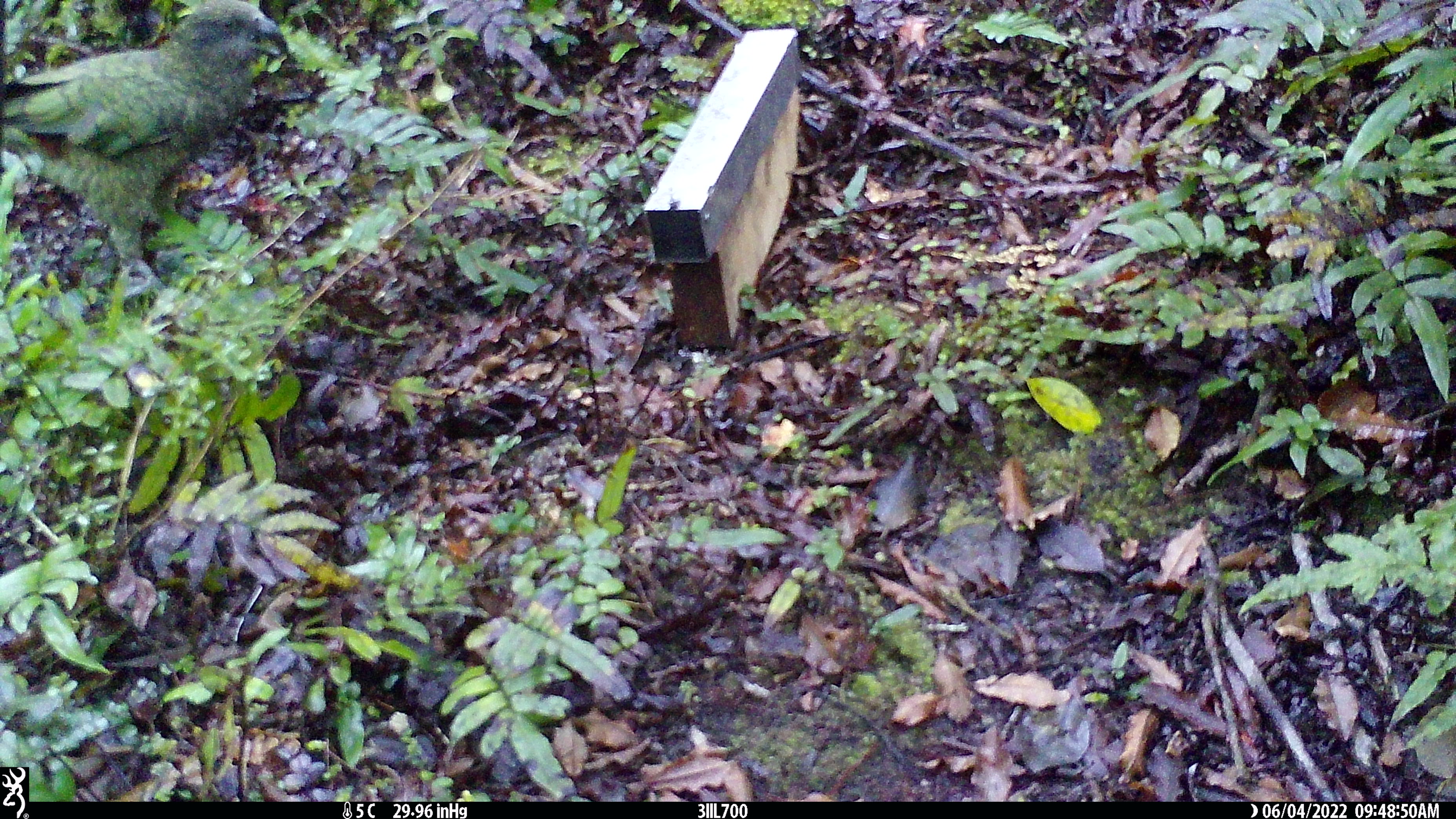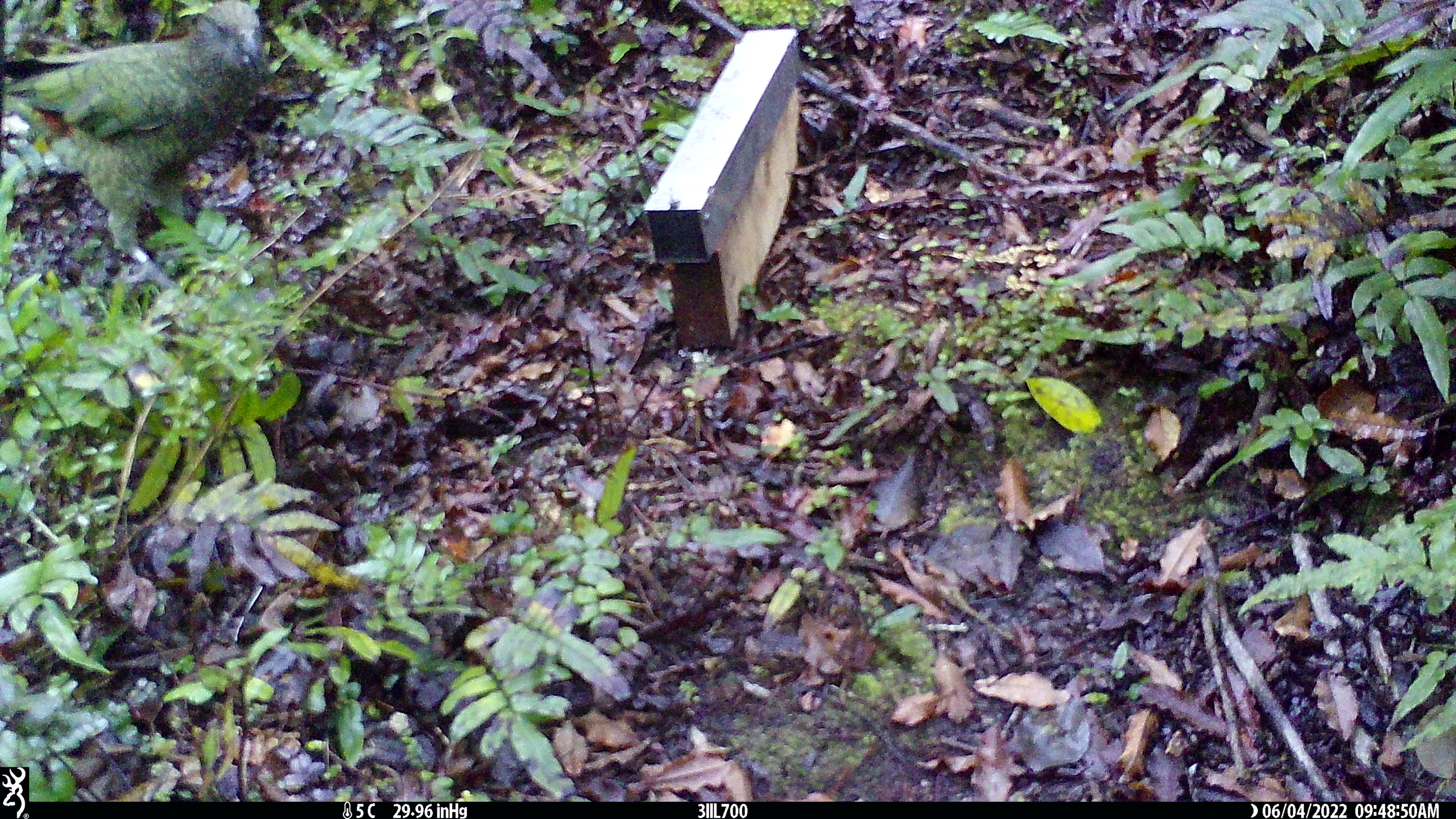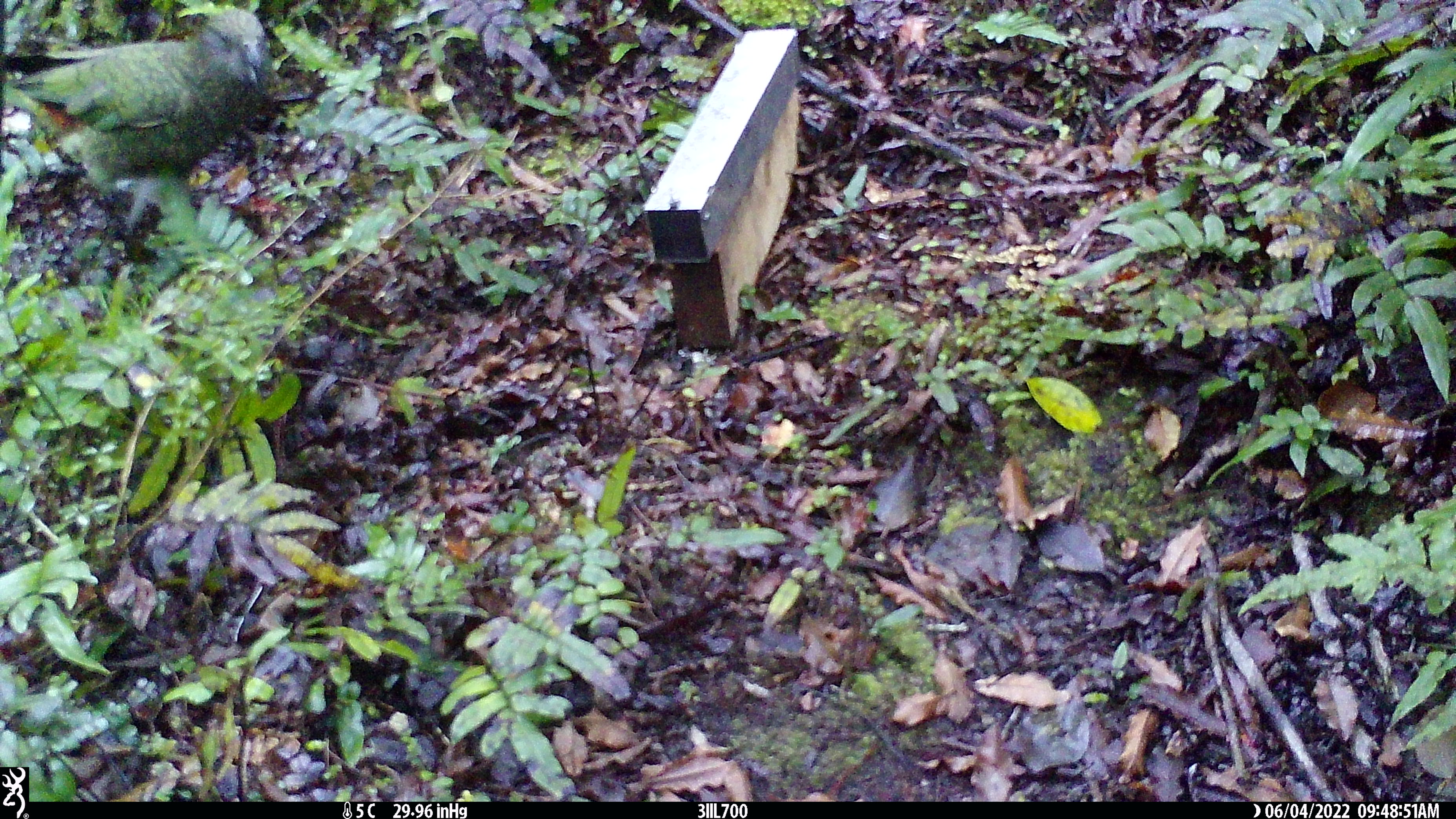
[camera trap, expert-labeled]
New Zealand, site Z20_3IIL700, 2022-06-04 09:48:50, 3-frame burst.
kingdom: Animalia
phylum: Chordata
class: Aves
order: Psittaciformes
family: Strigopidae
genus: Nestor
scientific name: Nestor notabilis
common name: kea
Kea (Nestor notabilis).